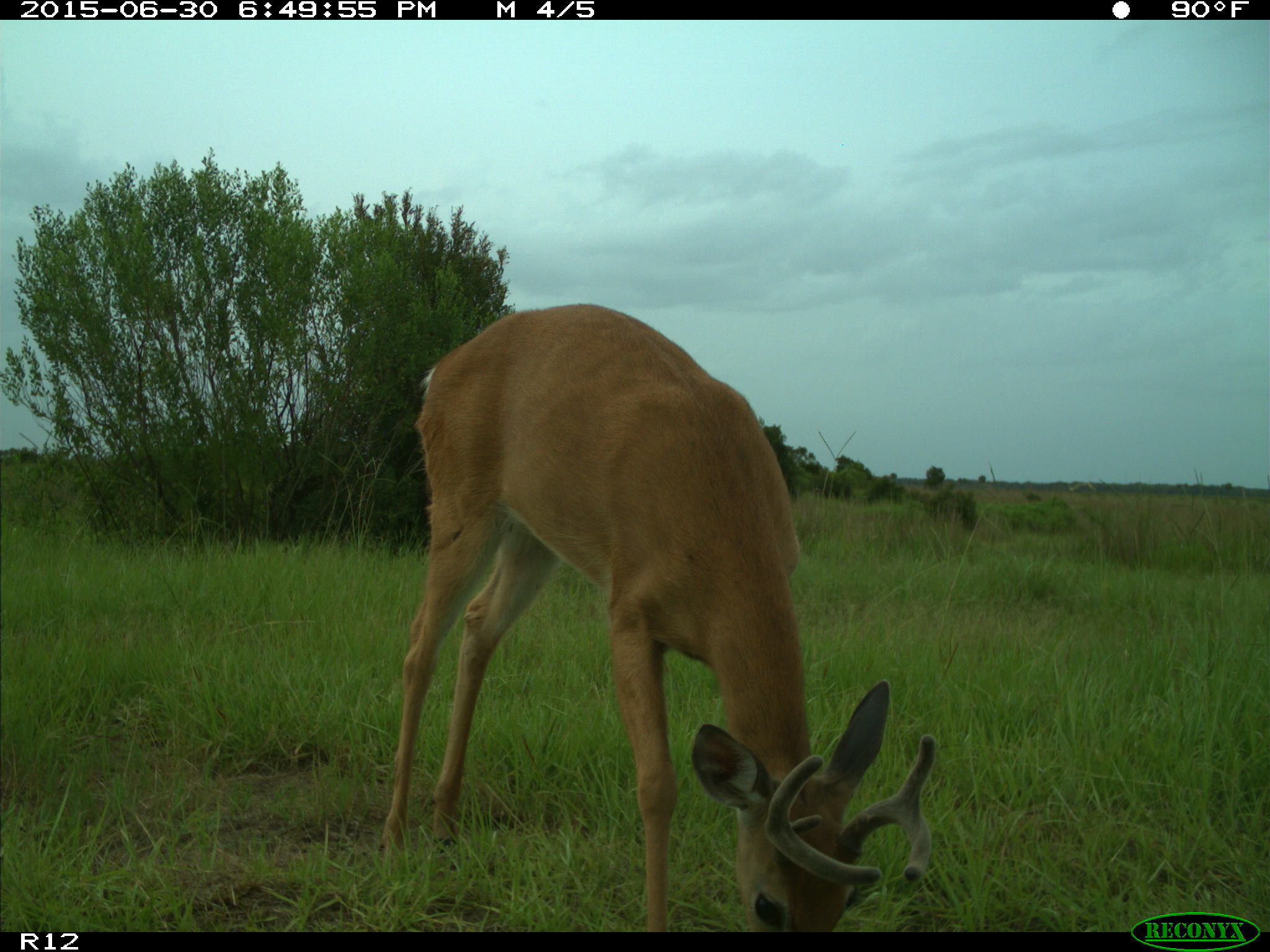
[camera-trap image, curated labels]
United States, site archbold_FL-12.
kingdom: Animalia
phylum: Chordata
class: Mammalia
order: Artiodactyla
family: Cervidae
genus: Odocoileus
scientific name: Odocoileus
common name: deer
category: unidentified deer